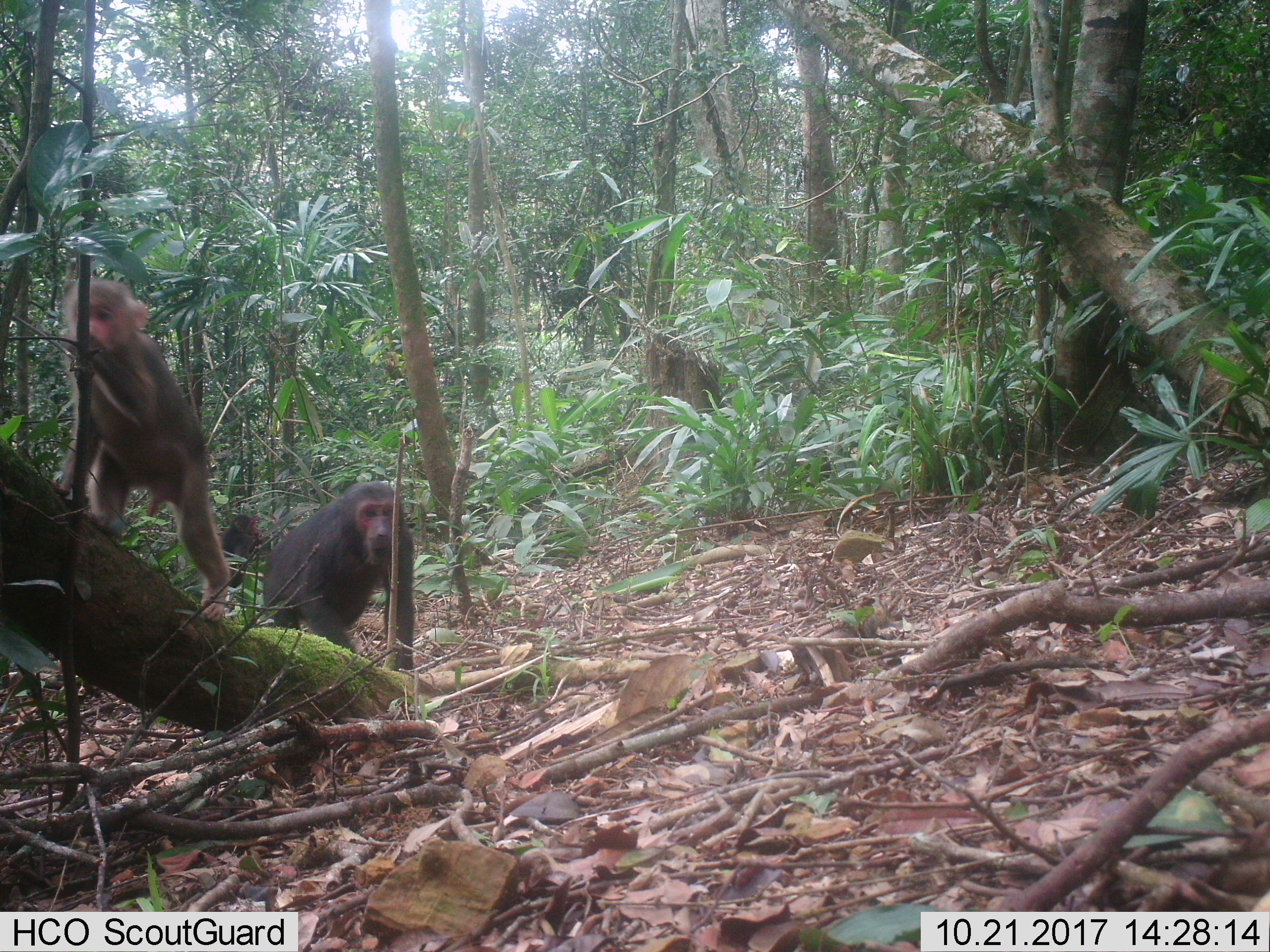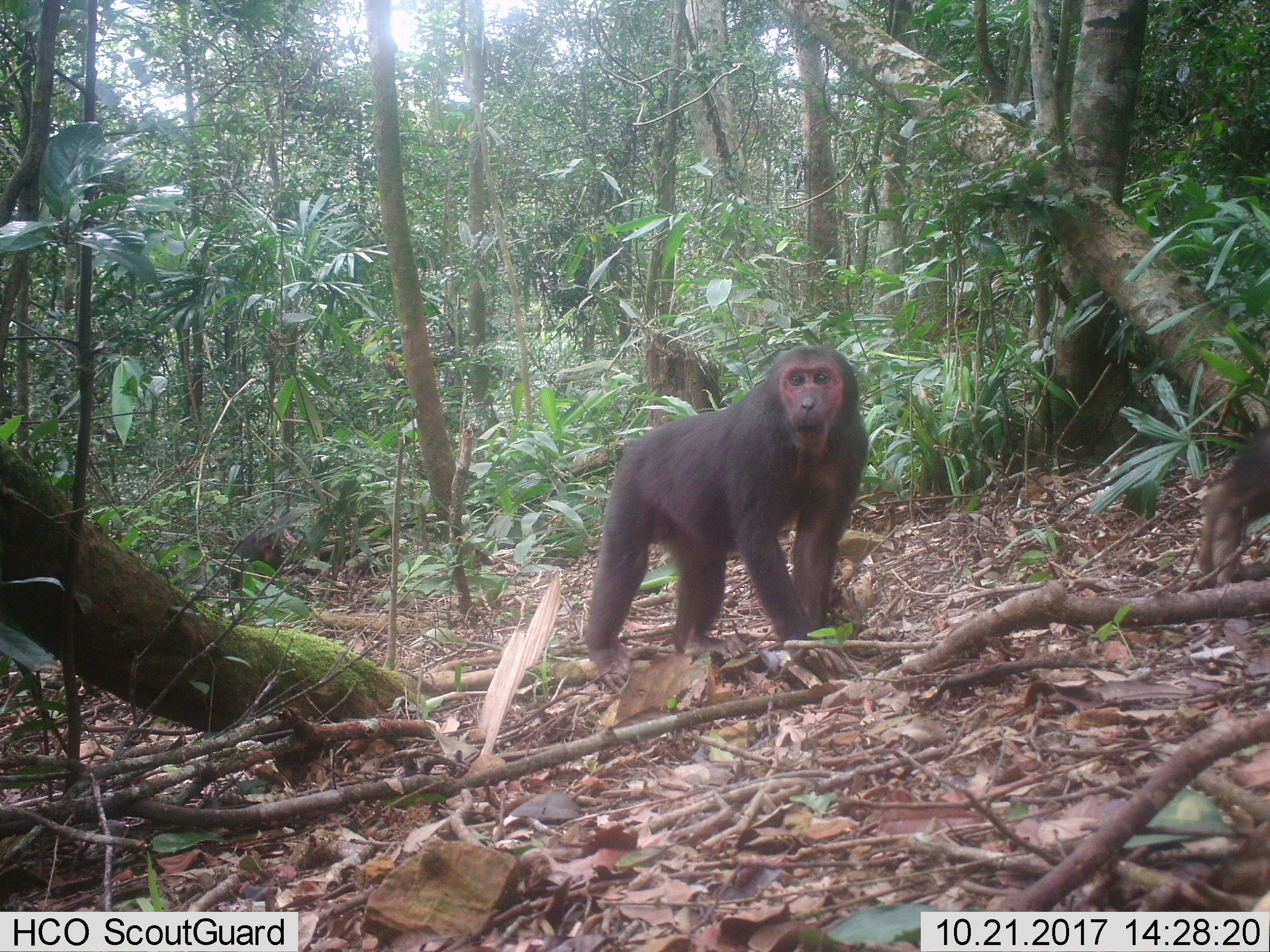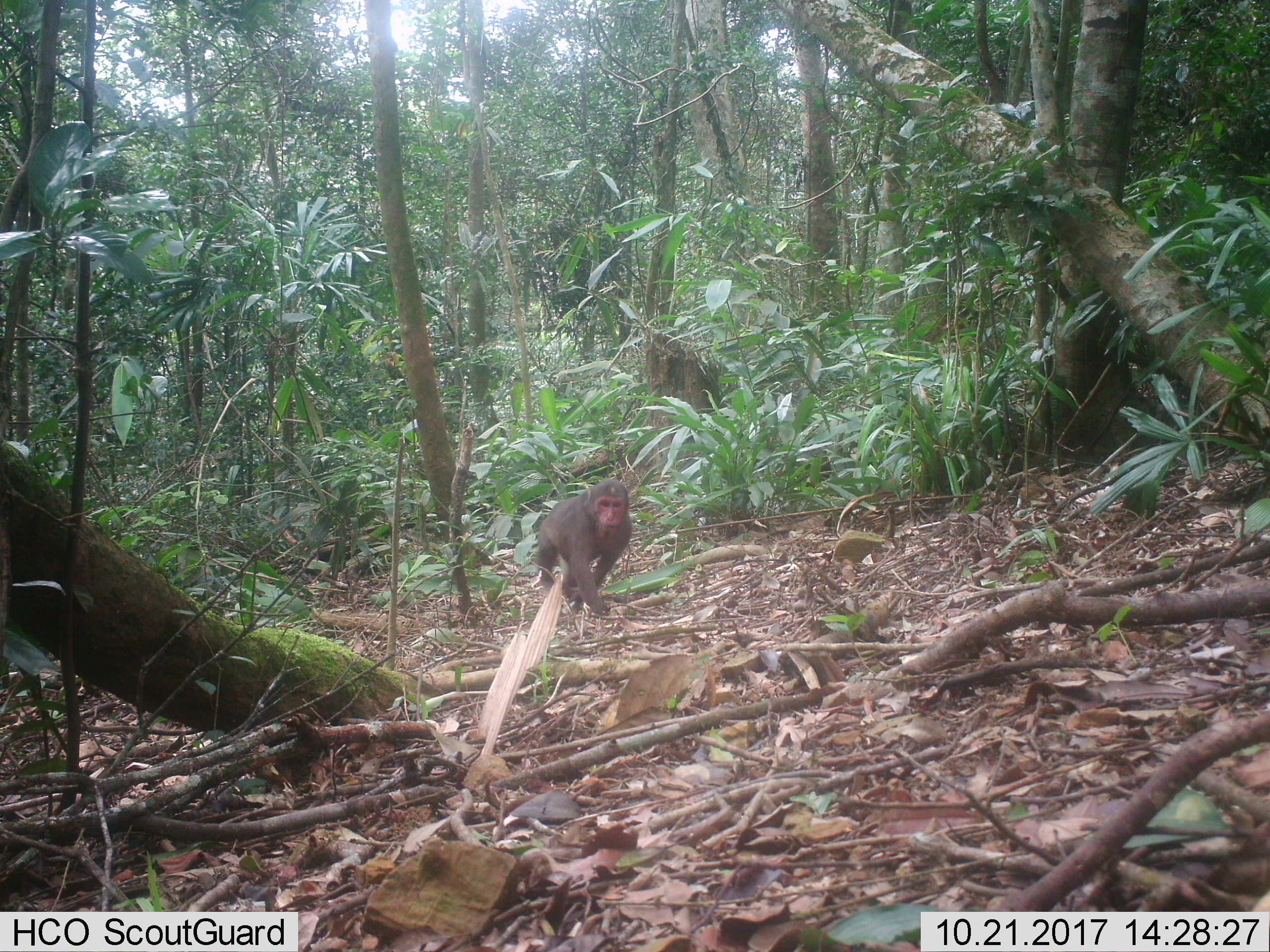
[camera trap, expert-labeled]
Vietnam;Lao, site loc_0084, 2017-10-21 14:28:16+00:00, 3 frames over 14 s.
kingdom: Animalia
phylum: Chordata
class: Mammalia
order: Primates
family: Cercopithecidae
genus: Macaca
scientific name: Macaca arctoides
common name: stump-tailed macaque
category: stump tailed macaque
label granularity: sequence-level